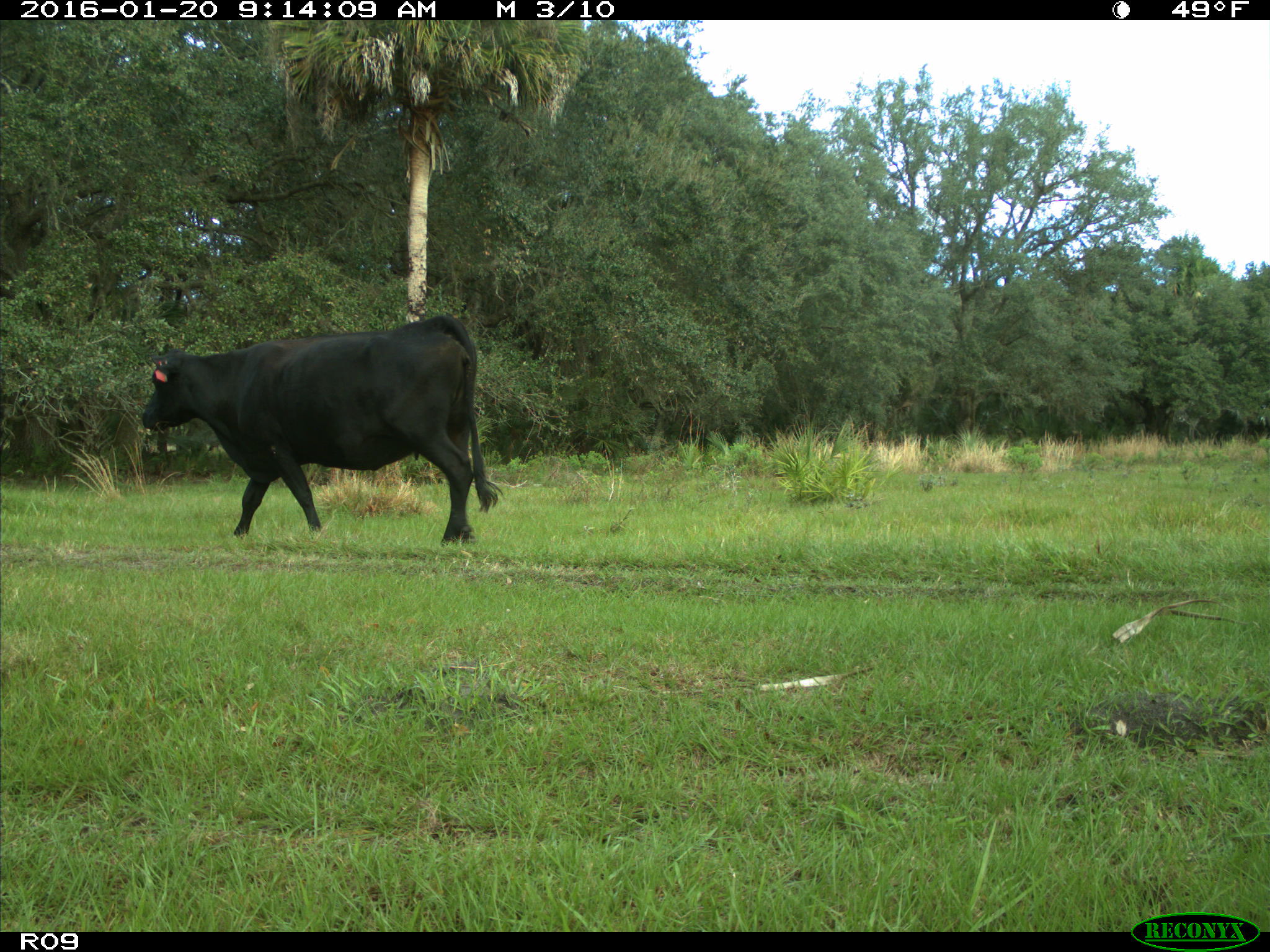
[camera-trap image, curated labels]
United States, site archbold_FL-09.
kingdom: Animalia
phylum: Chordata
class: Mammalia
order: Artiodactyla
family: Bovidae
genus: Bos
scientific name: Bos taurus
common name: domestic cow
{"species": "Bos taurus (domestic cow)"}